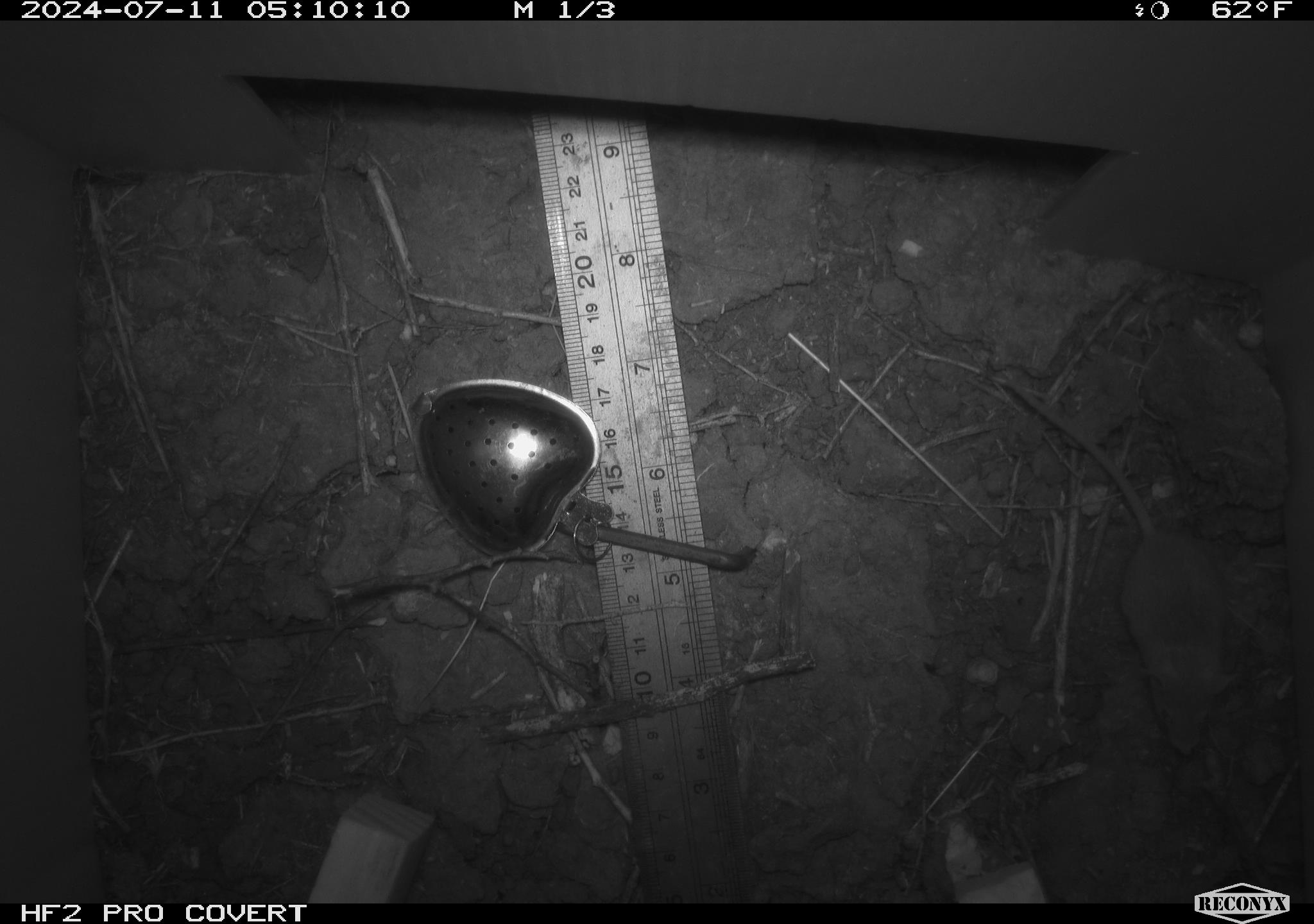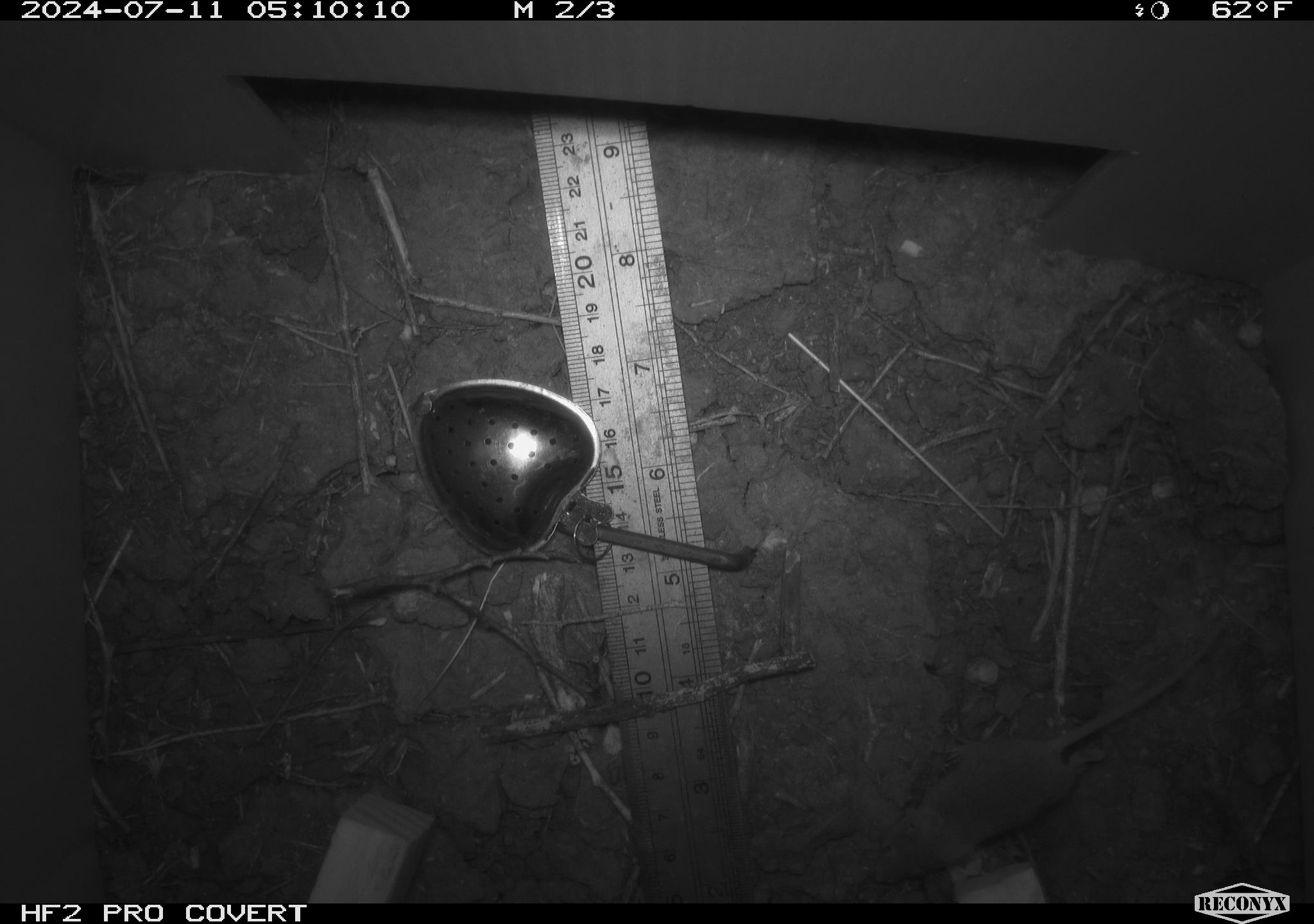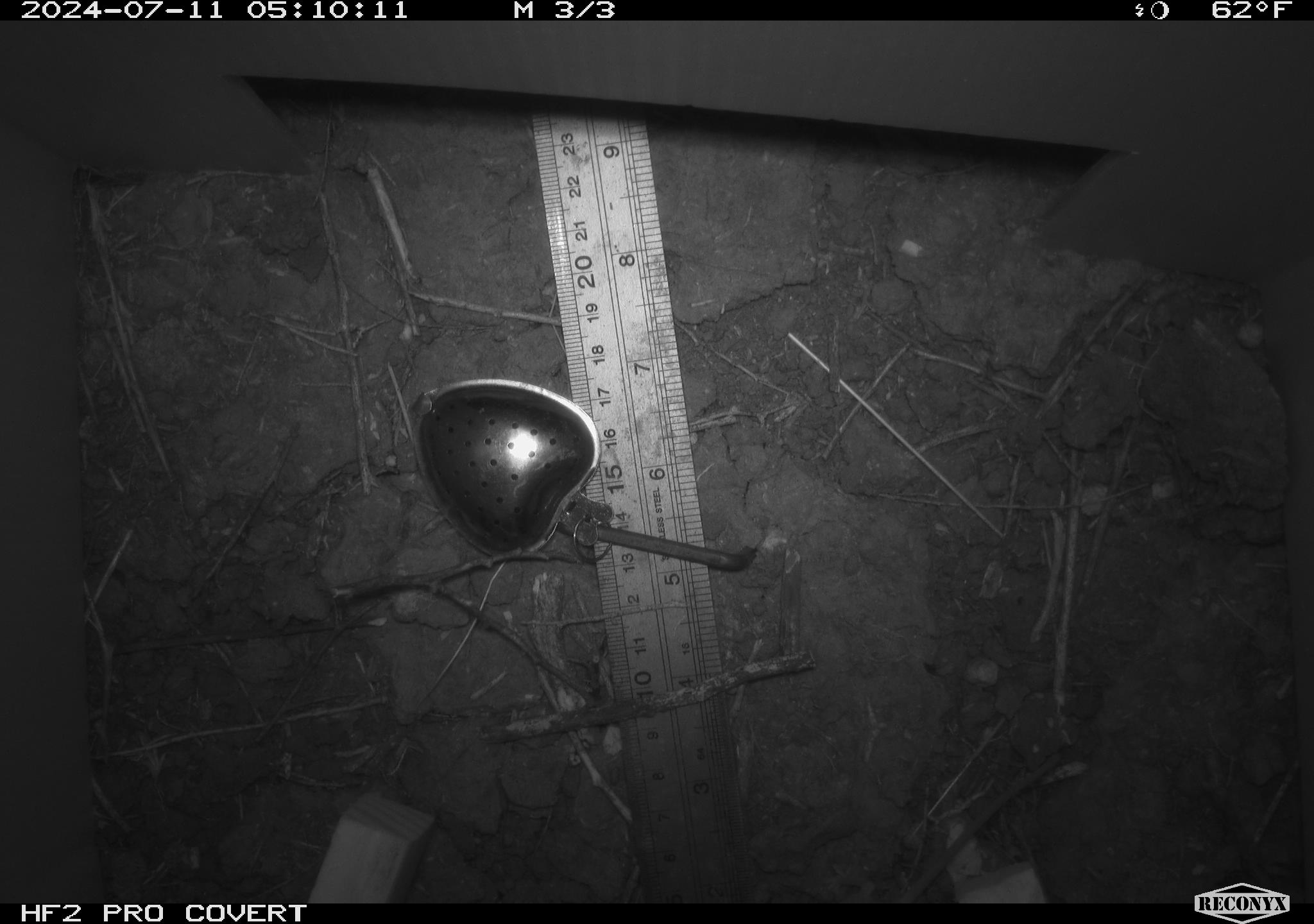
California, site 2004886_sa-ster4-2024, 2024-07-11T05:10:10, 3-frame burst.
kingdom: Animalia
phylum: Chordata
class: Mammalia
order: Rodentia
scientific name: Rodentia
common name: mouse species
Mouse species (Rodentia).